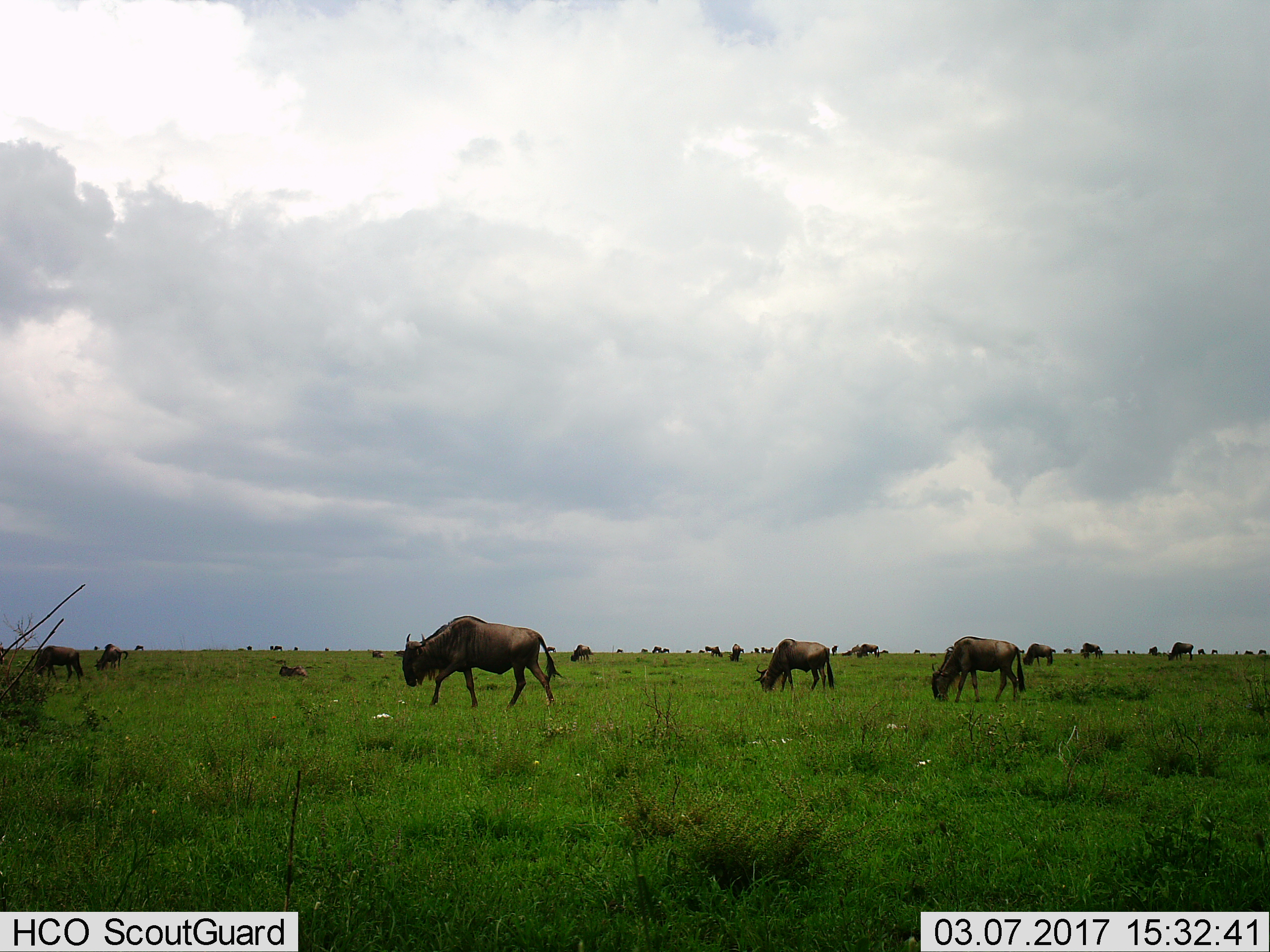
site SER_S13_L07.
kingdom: Animalia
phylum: Chordata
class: Mammalia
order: Artiodactyla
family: Bovidae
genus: Connochaetes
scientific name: Connochaetes taurinus taurinus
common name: blue wildebeest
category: wildebeestblue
Wildebeestblue (blue wildebeest) (Connochaetes taurinus taurinus), count 11-50. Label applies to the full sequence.